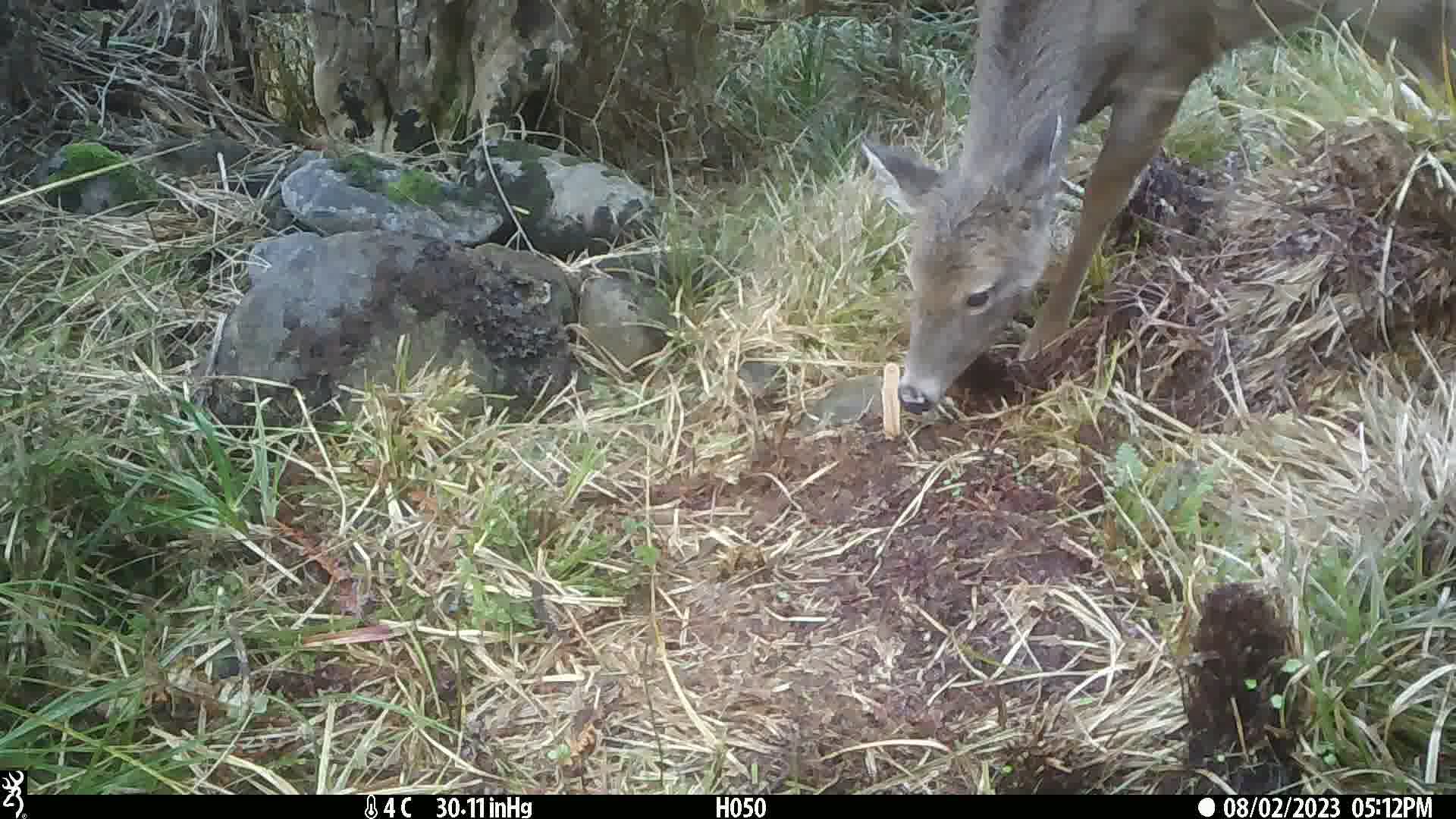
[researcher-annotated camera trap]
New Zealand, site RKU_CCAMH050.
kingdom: Animalia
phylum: Chordata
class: Mammalia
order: Artiodactyla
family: Cervidae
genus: Odocoileus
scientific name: Odocoileus virginianus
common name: white-tailed deer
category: white tailed deer